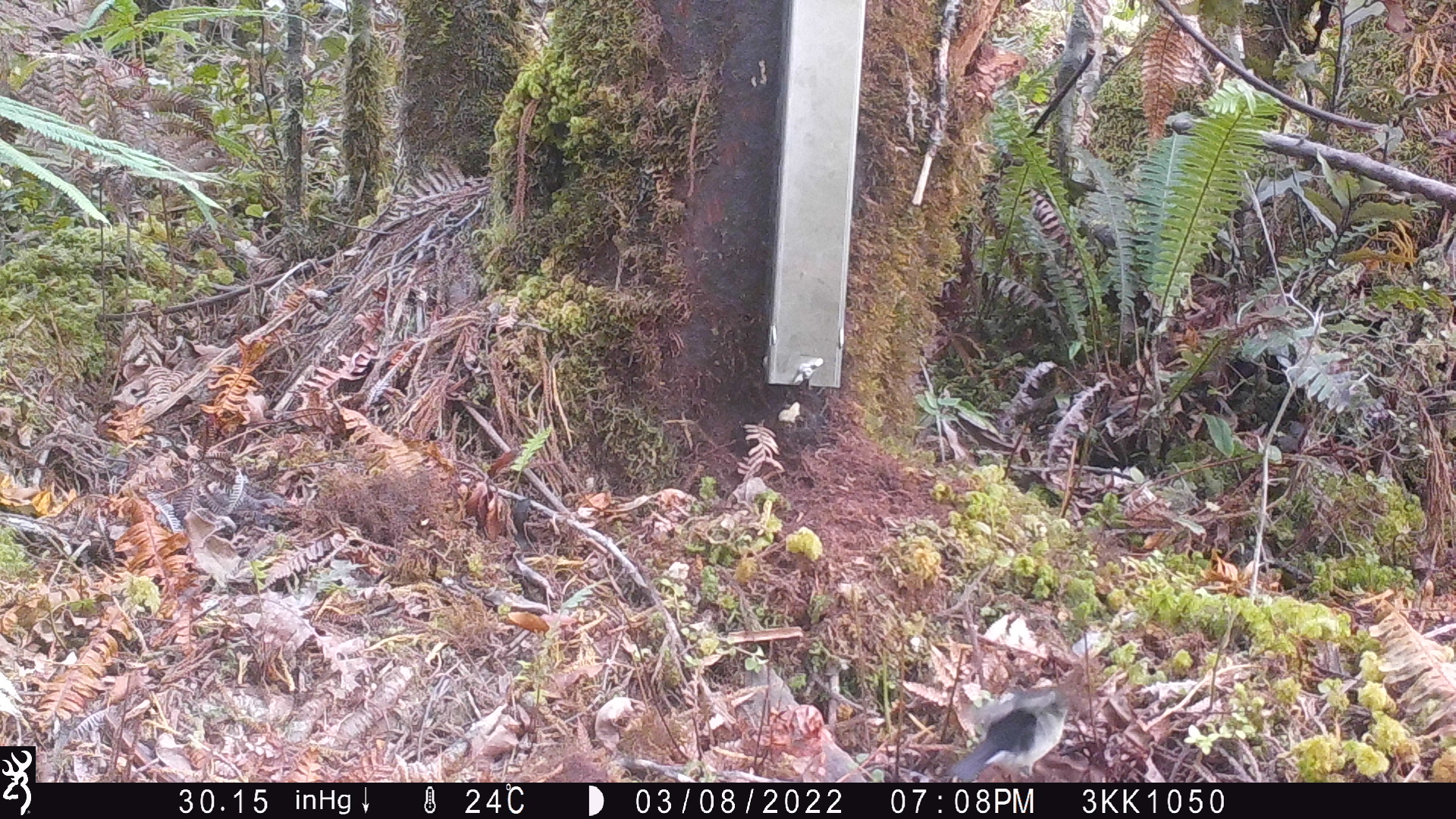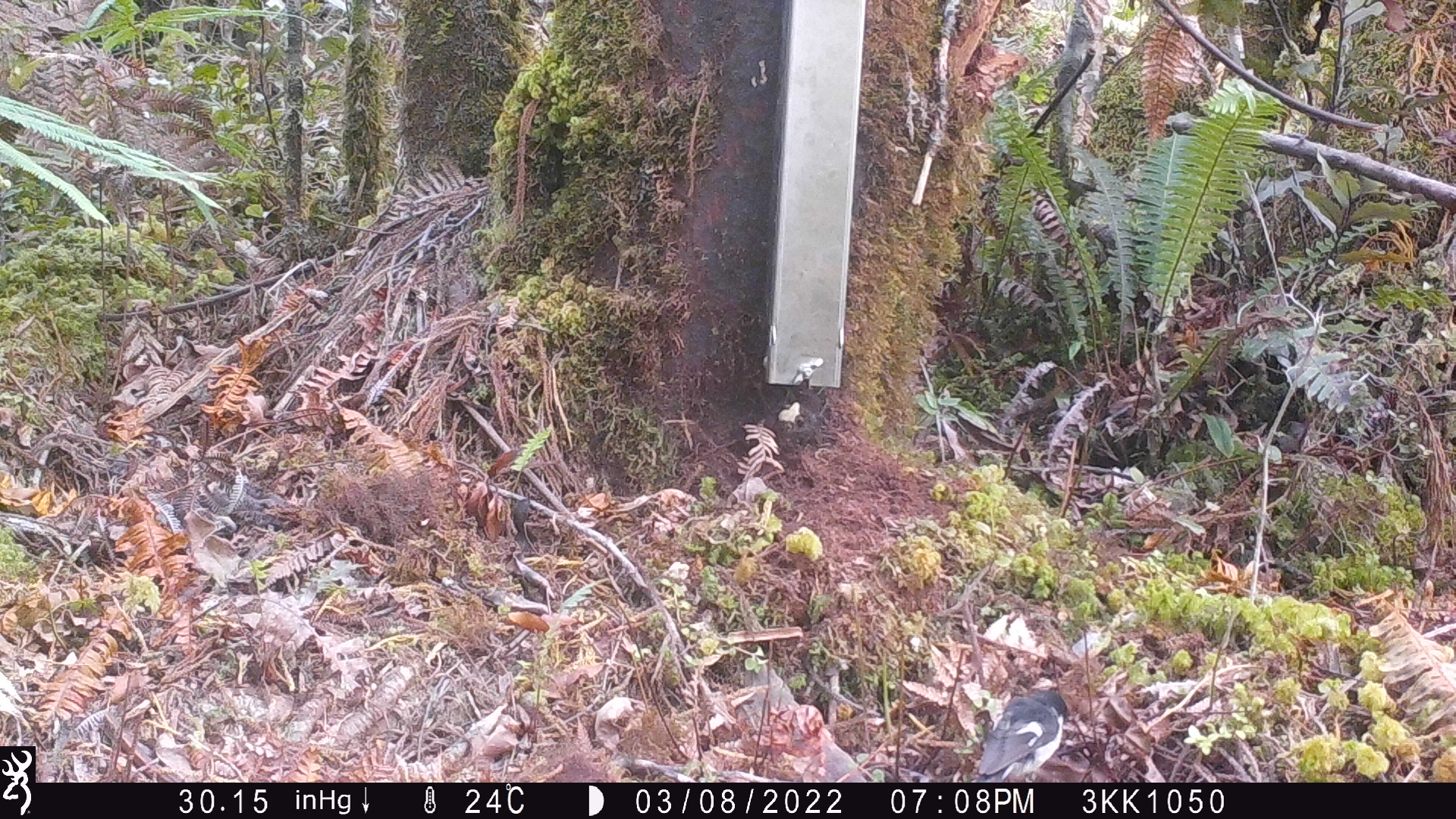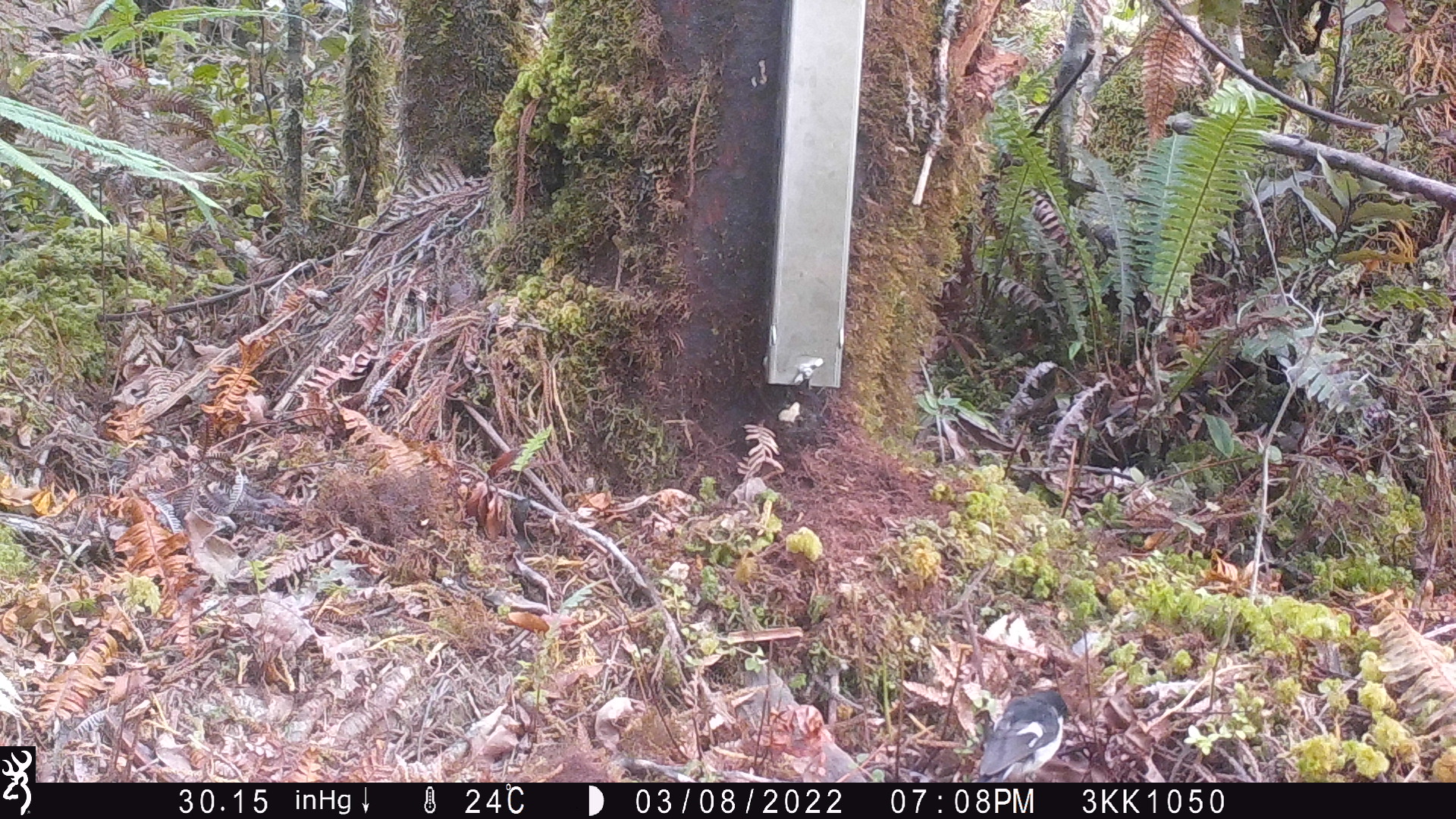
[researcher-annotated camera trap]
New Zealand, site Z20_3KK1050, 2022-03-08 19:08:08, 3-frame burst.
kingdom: Animalia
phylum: Chordata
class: Aves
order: Passeriformes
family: Petroicidae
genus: Petroica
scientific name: Petroica macrocephala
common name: tomtit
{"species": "tomtit (Petroica macrocephala)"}